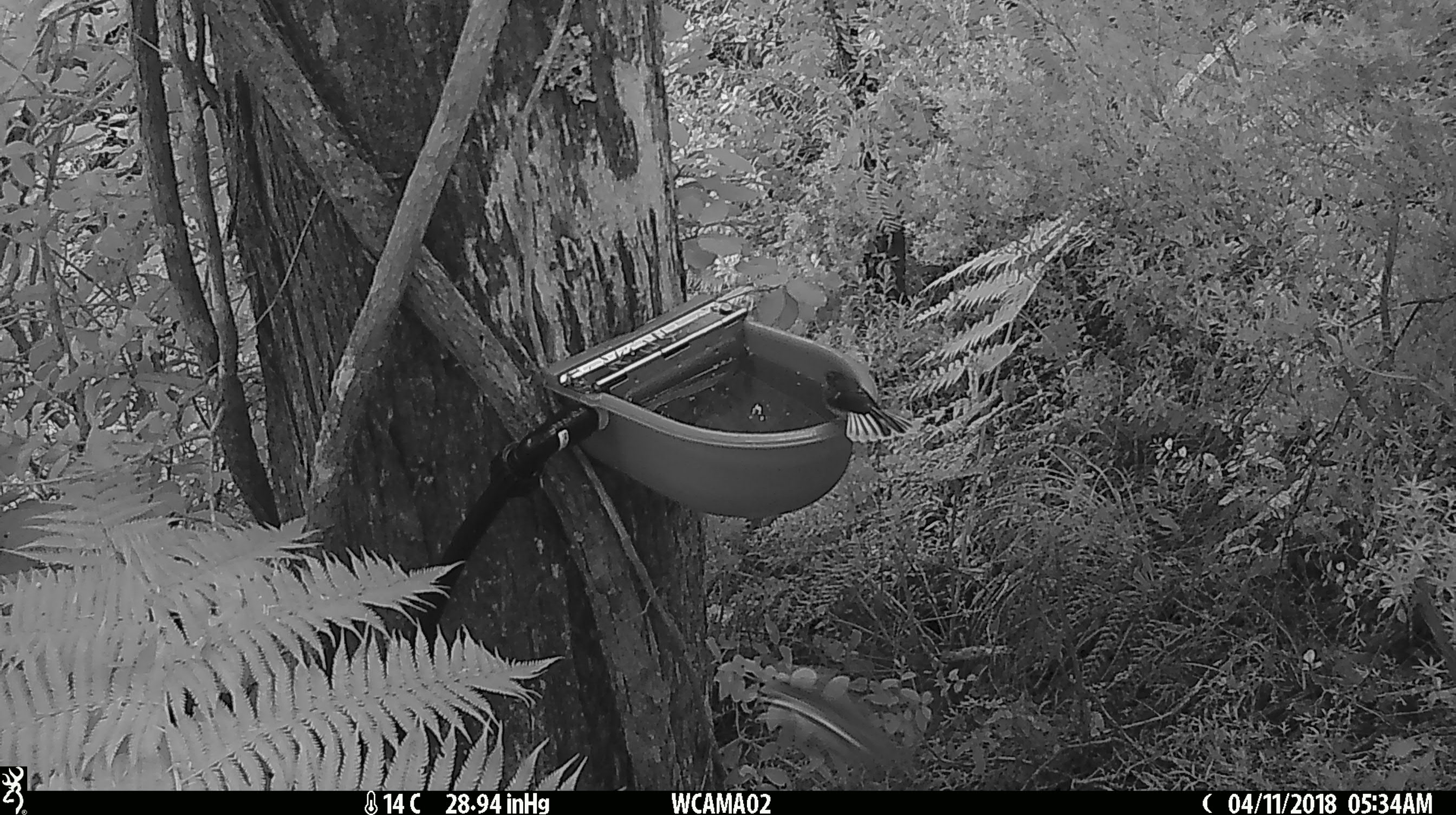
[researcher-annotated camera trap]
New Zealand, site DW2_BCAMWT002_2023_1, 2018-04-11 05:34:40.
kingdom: Animalia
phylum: Chordata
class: Aves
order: Passeriformes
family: Rhipiduridae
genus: Rhipidura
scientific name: Rhipidura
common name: fantails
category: fantail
Fantail (fantails) (Rhipidura).